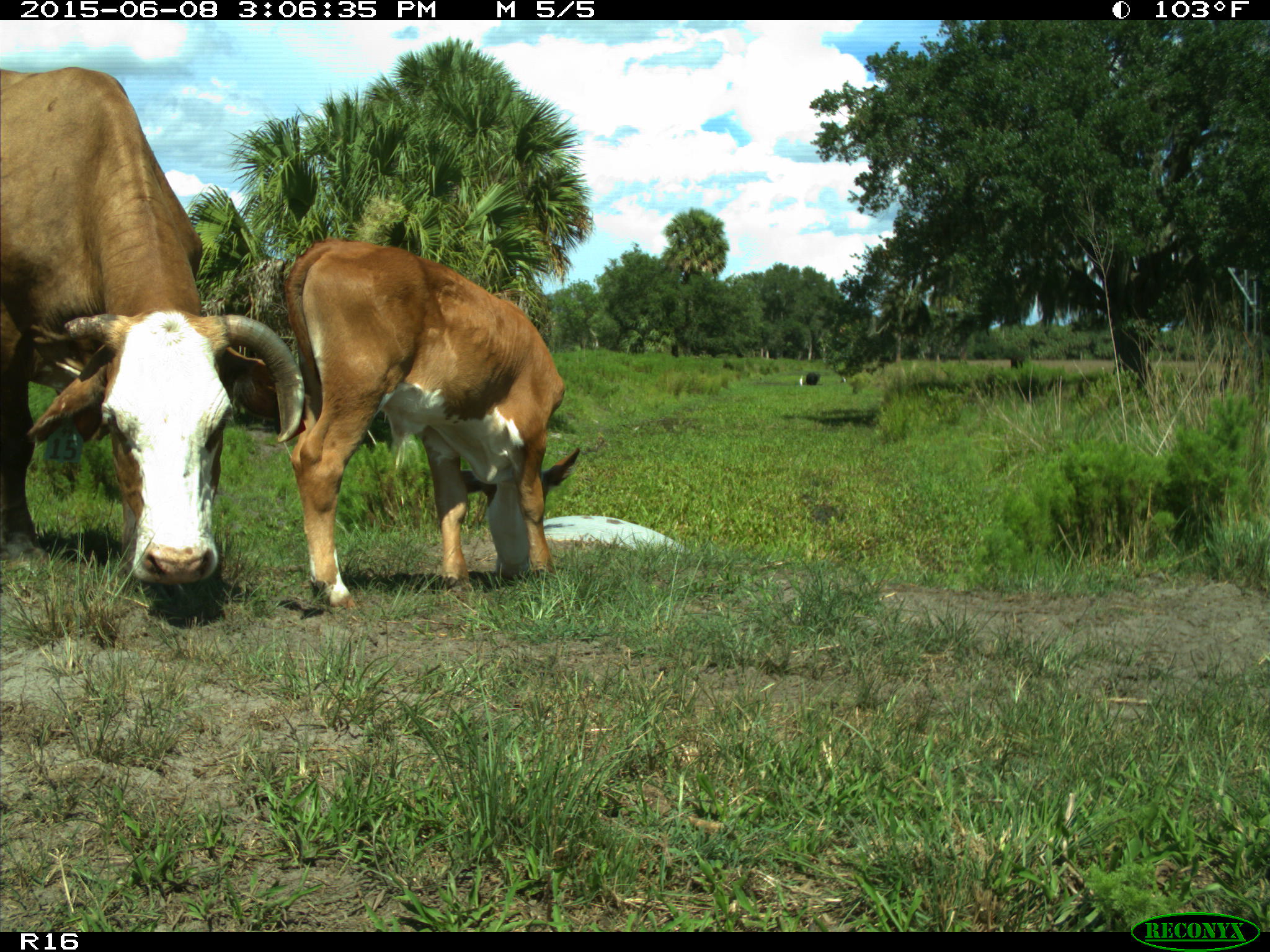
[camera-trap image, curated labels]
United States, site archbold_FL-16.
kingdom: Animalia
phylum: Chordata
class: Mammalia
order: Artiodactyla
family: Bovidae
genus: Bos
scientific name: Bos taurus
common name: domestic cow